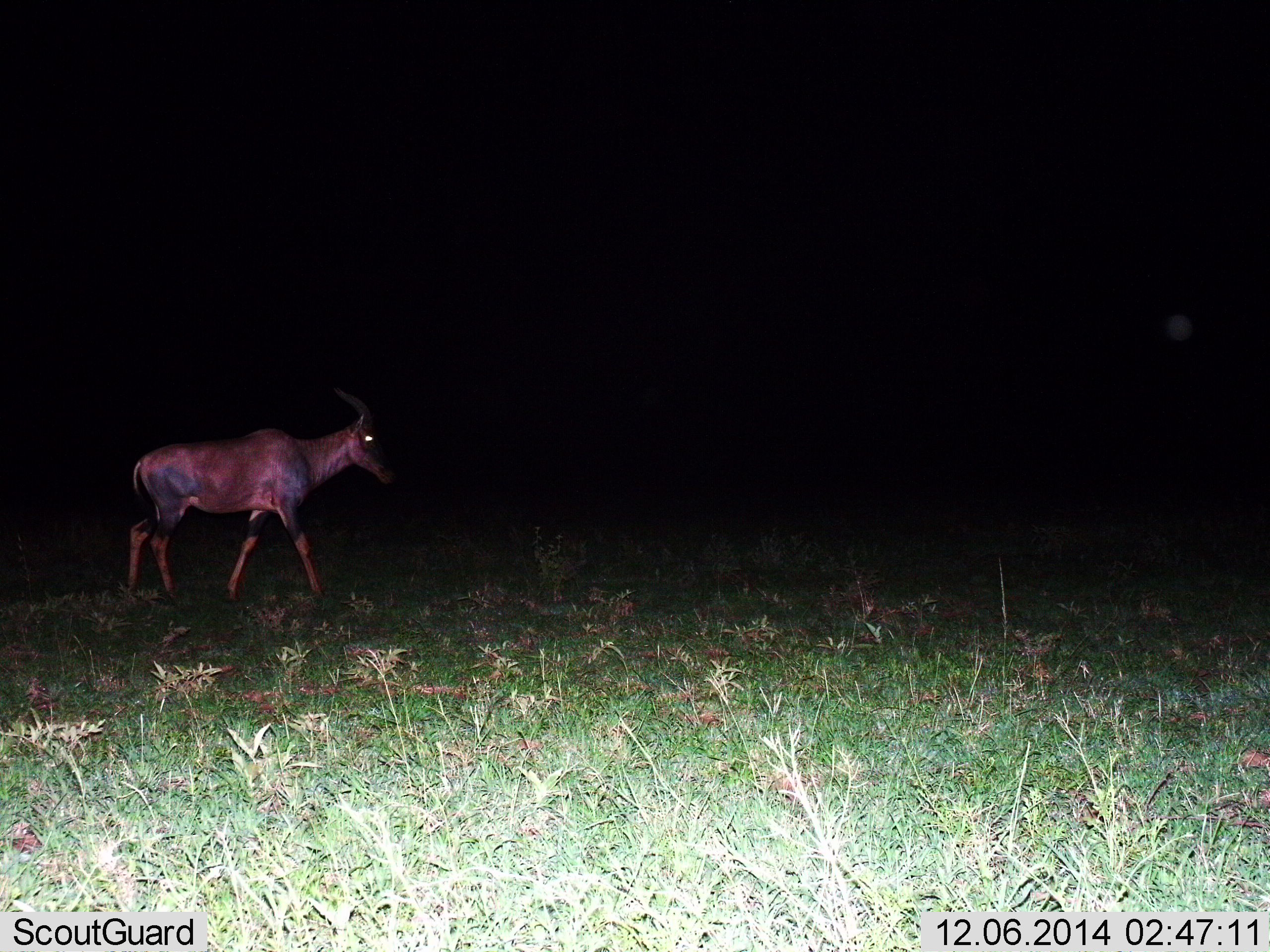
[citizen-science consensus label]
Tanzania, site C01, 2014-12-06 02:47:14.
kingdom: Animalia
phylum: Chordata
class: Mammalia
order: Artiodactyla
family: Bovidae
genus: Damaliscus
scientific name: Damaliscus lunatus jimela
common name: topi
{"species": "topi (Damaliscus lunatus jimela)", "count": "1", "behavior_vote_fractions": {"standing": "10%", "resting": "0%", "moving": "90%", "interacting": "0%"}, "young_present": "0%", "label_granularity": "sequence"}